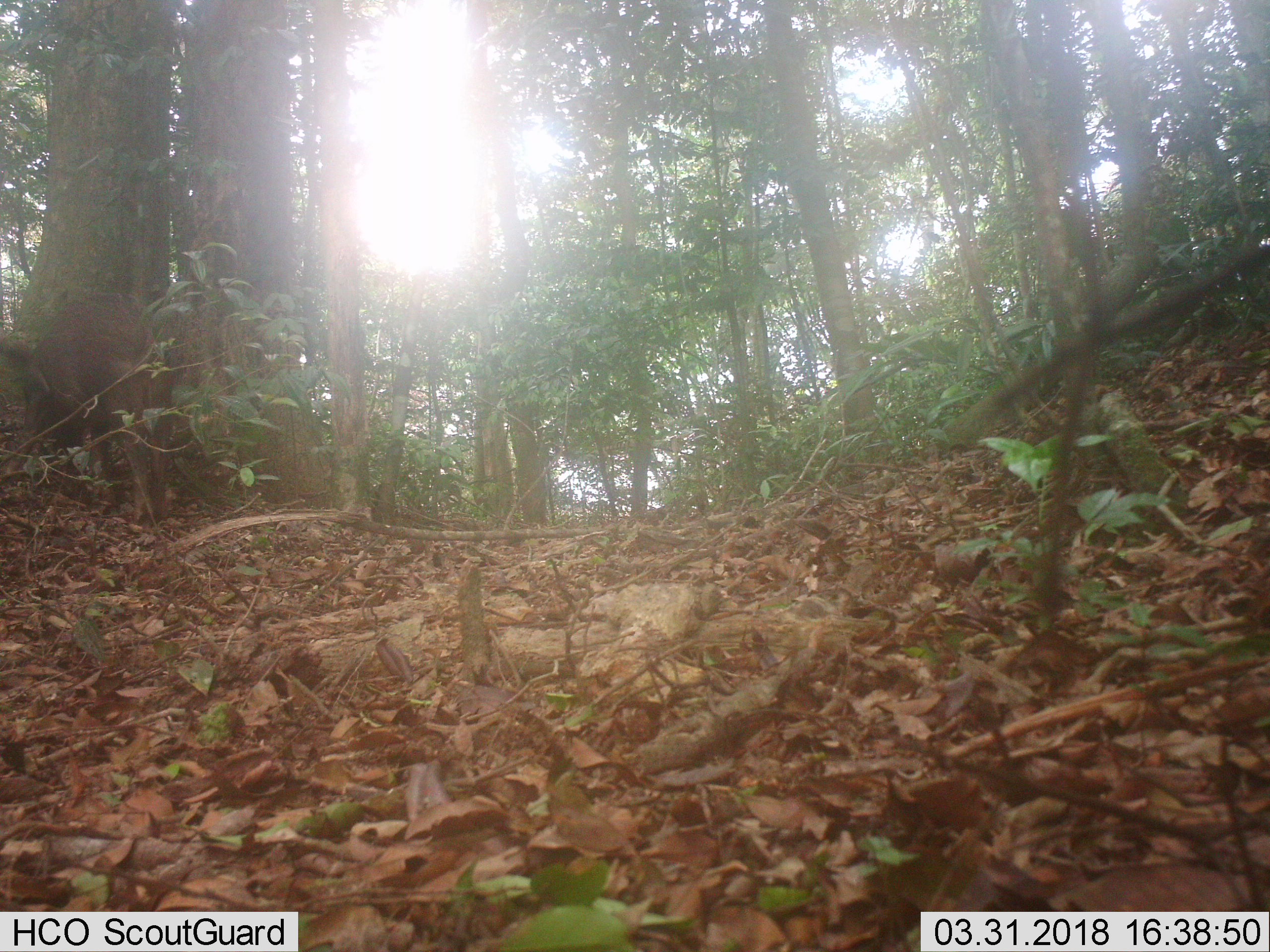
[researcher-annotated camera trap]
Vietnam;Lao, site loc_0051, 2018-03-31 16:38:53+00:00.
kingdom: Animalia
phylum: Chordata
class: Mammalia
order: Artiodactyla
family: Suidae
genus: Sus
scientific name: Sus scrofa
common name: eurasian wild pig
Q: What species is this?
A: Eurasian wild pig (Sus scrofa).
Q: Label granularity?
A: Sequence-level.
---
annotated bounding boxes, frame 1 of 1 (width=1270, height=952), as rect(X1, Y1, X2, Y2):
eurasian wild pig: rect(0, 292, 175, 526)